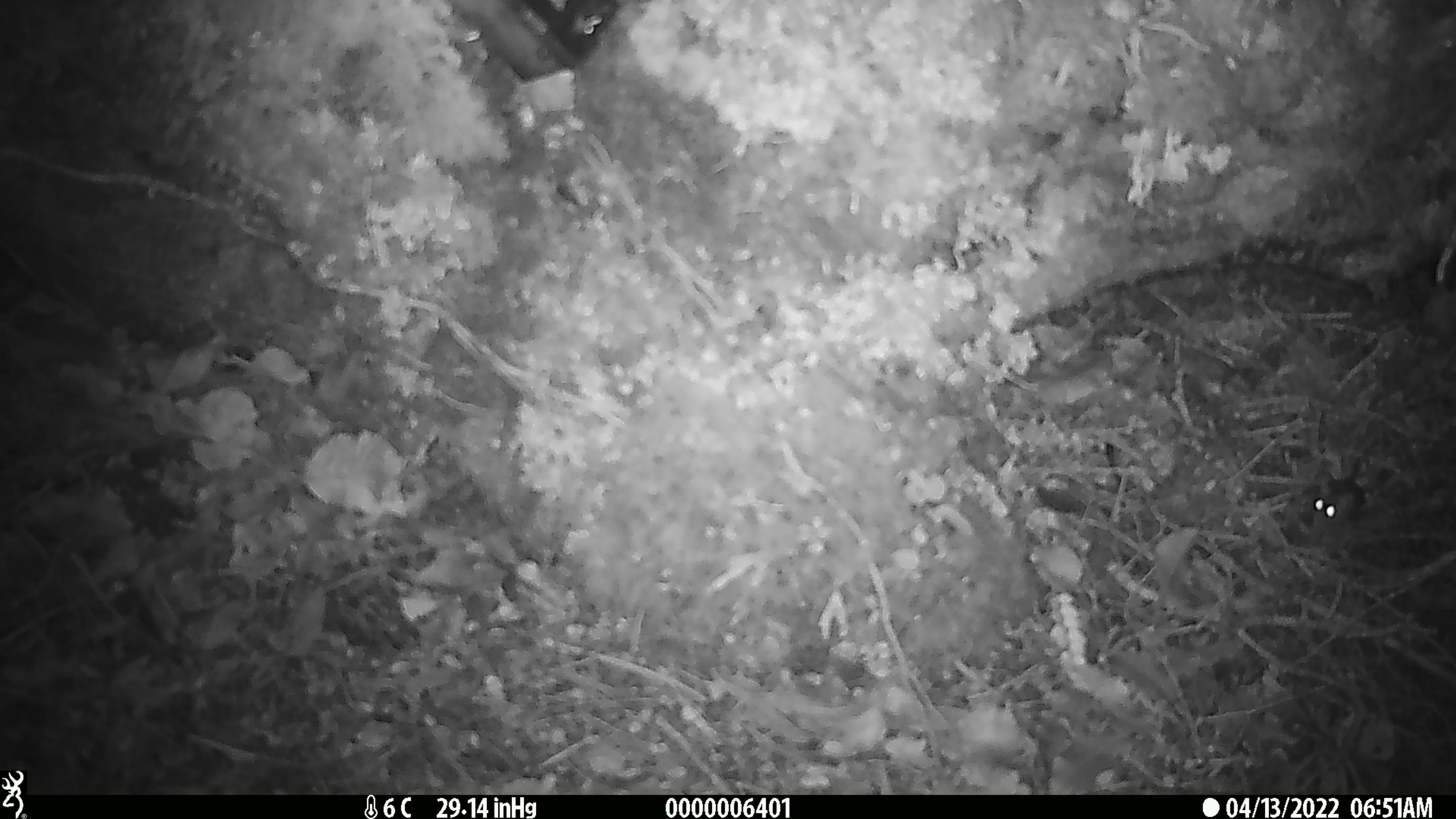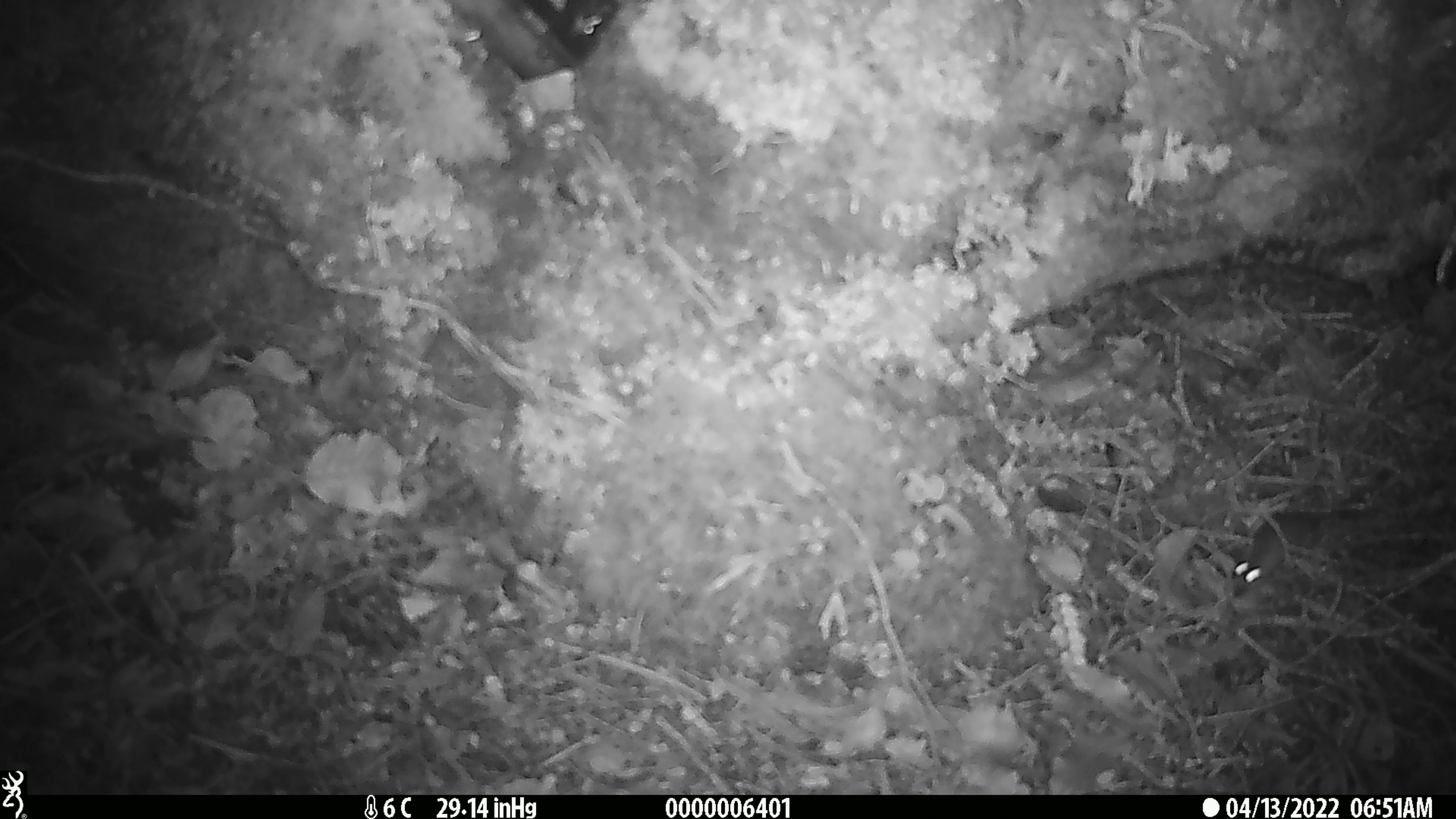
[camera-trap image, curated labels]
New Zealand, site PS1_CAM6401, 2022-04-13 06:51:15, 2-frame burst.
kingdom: Animalia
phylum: Chordata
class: Mammalia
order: Rodentia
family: Muridae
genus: Mus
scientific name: Mus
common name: mouse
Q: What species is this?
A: Mouse (Mus).